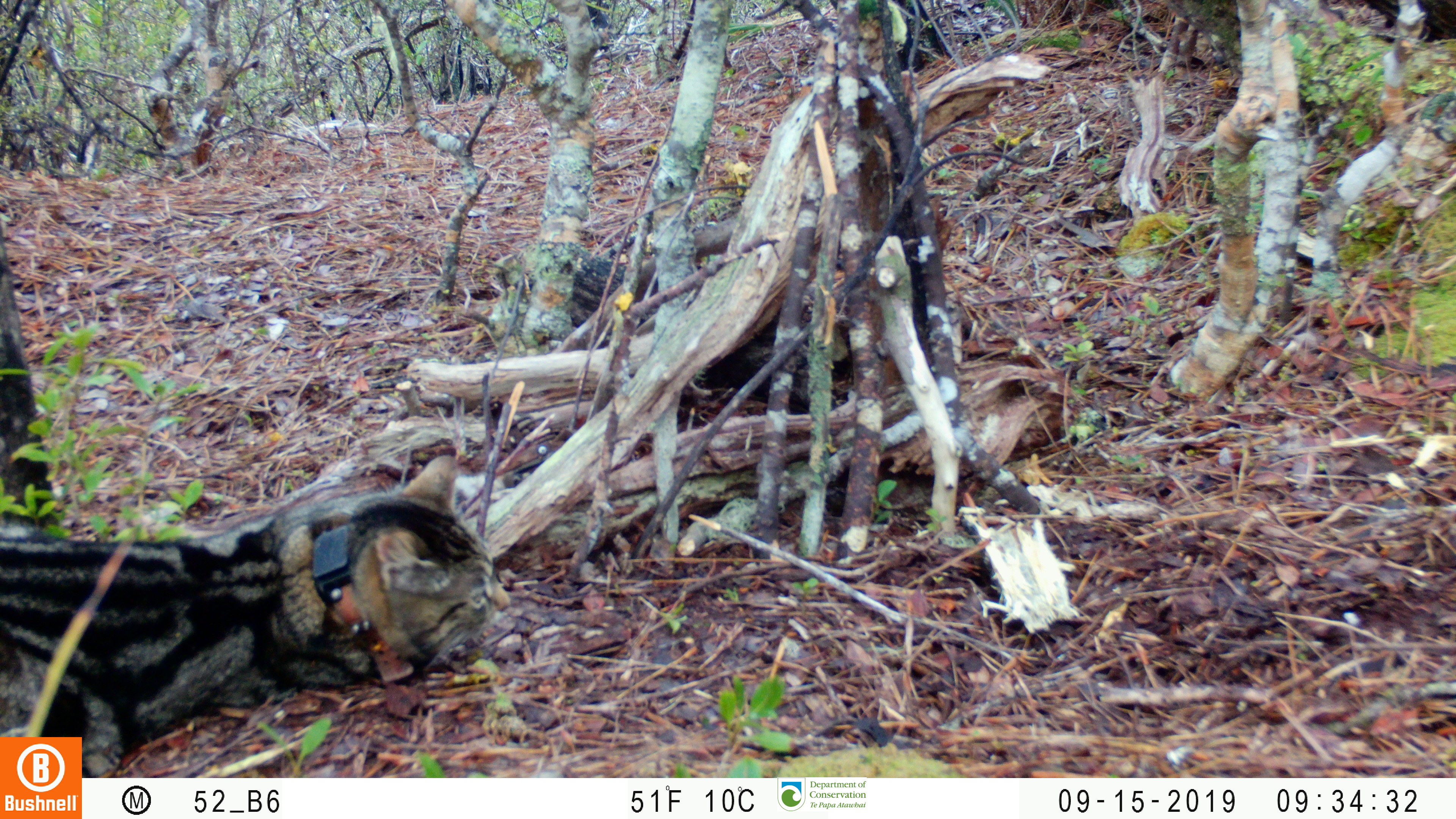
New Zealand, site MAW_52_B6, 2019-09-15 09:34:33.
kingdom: Animalia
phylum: Chordata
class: Mammalia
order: Carnivora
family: Felidae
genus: Felis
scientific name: Felis catus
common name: domestic cat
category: cat